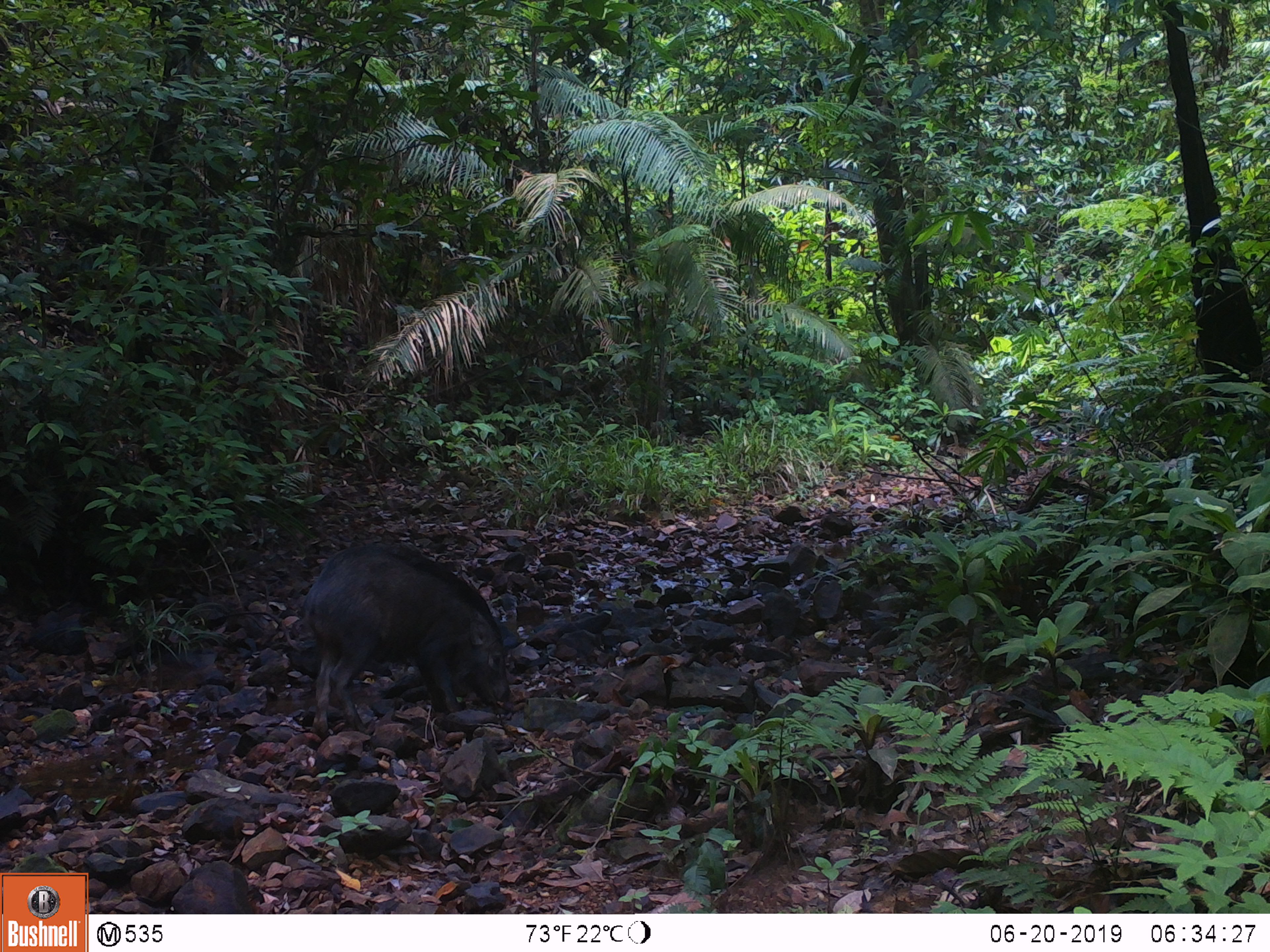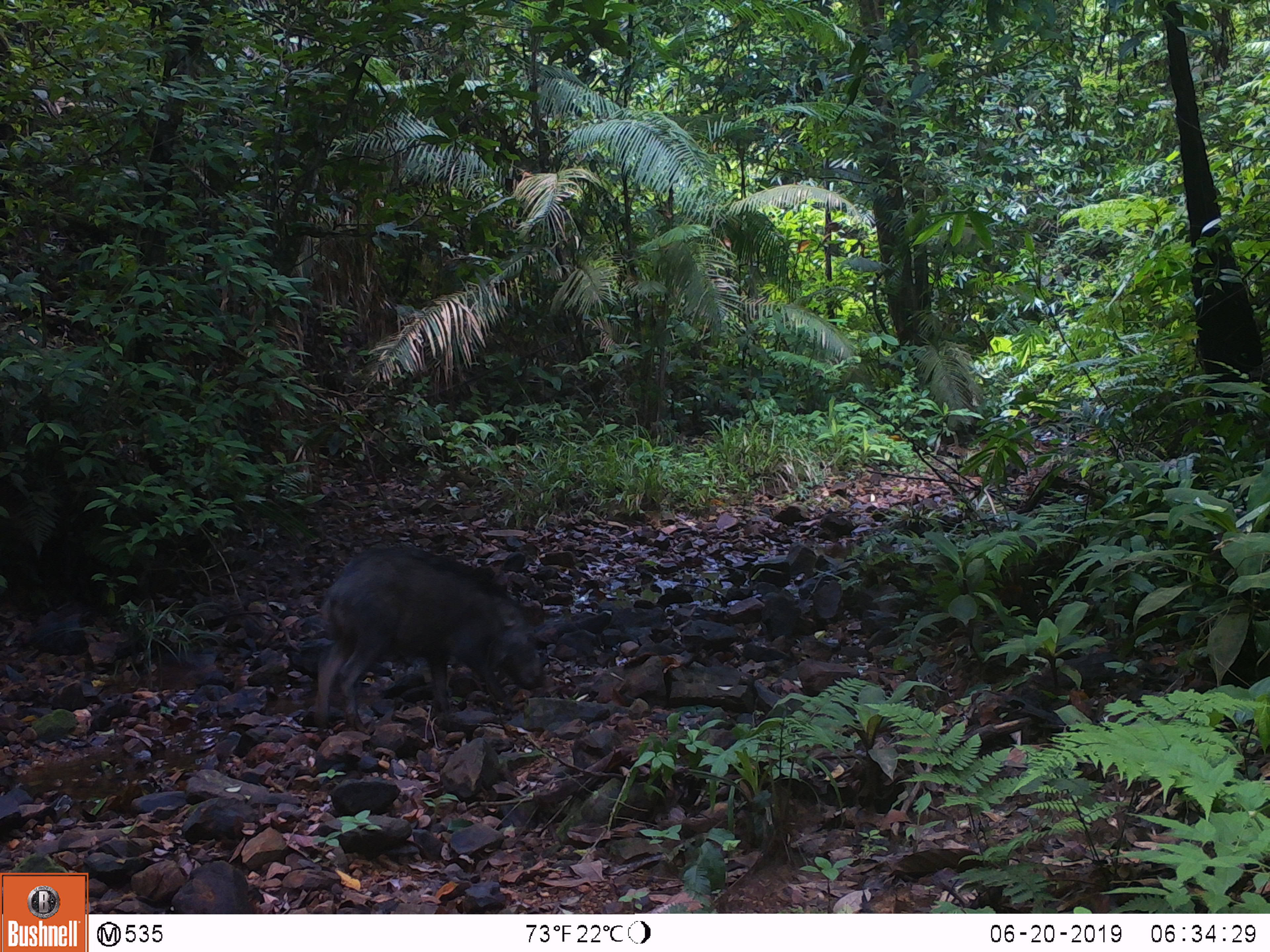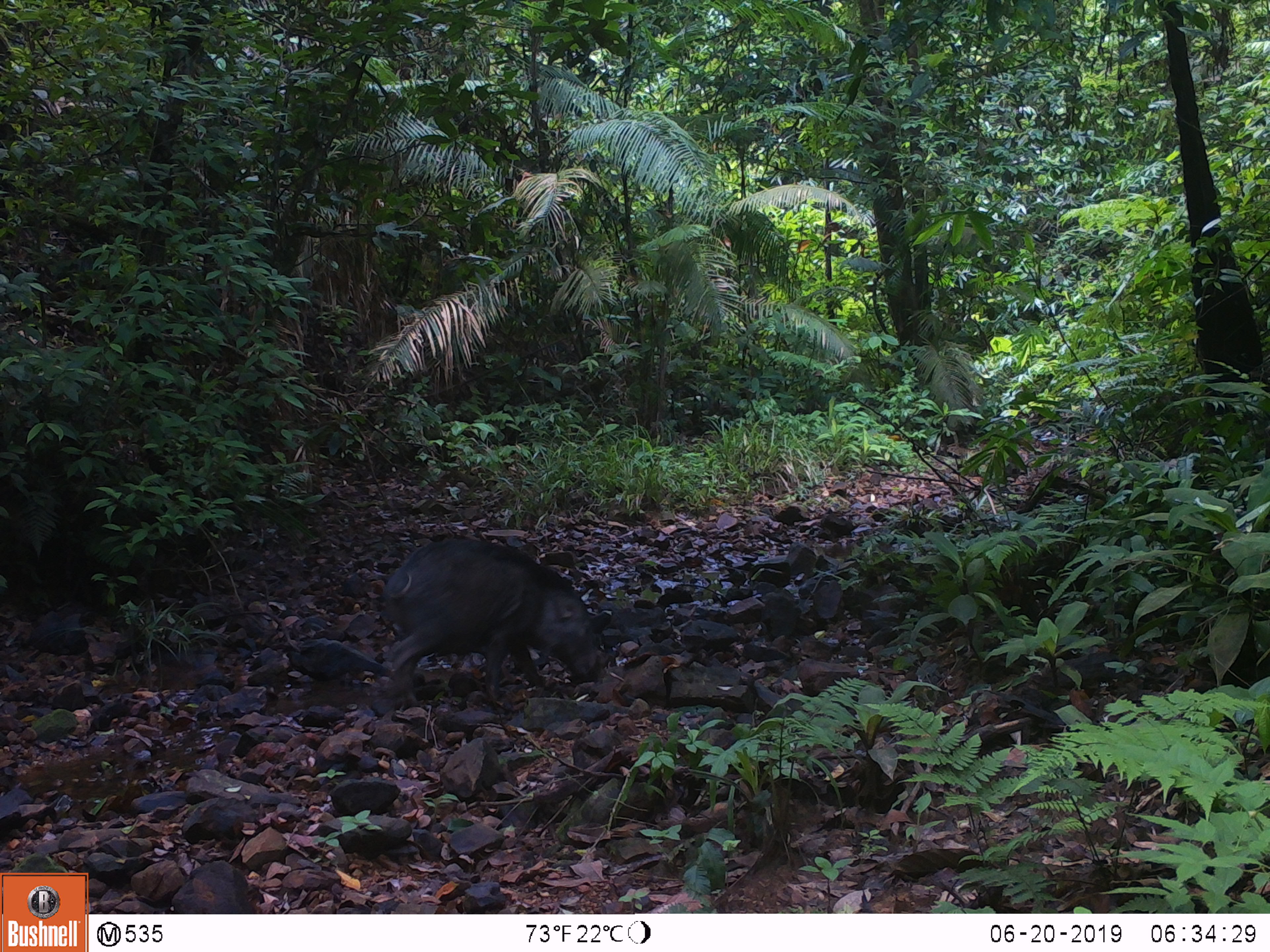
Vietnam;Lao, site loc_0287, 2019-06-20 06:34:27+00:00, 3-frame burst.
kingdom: Animalia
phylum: Chordata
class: Mammalia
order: Artiodactyla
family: Suidae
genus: Sus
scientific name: Sus scrofa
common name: eurasian wild pig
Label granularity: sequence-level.